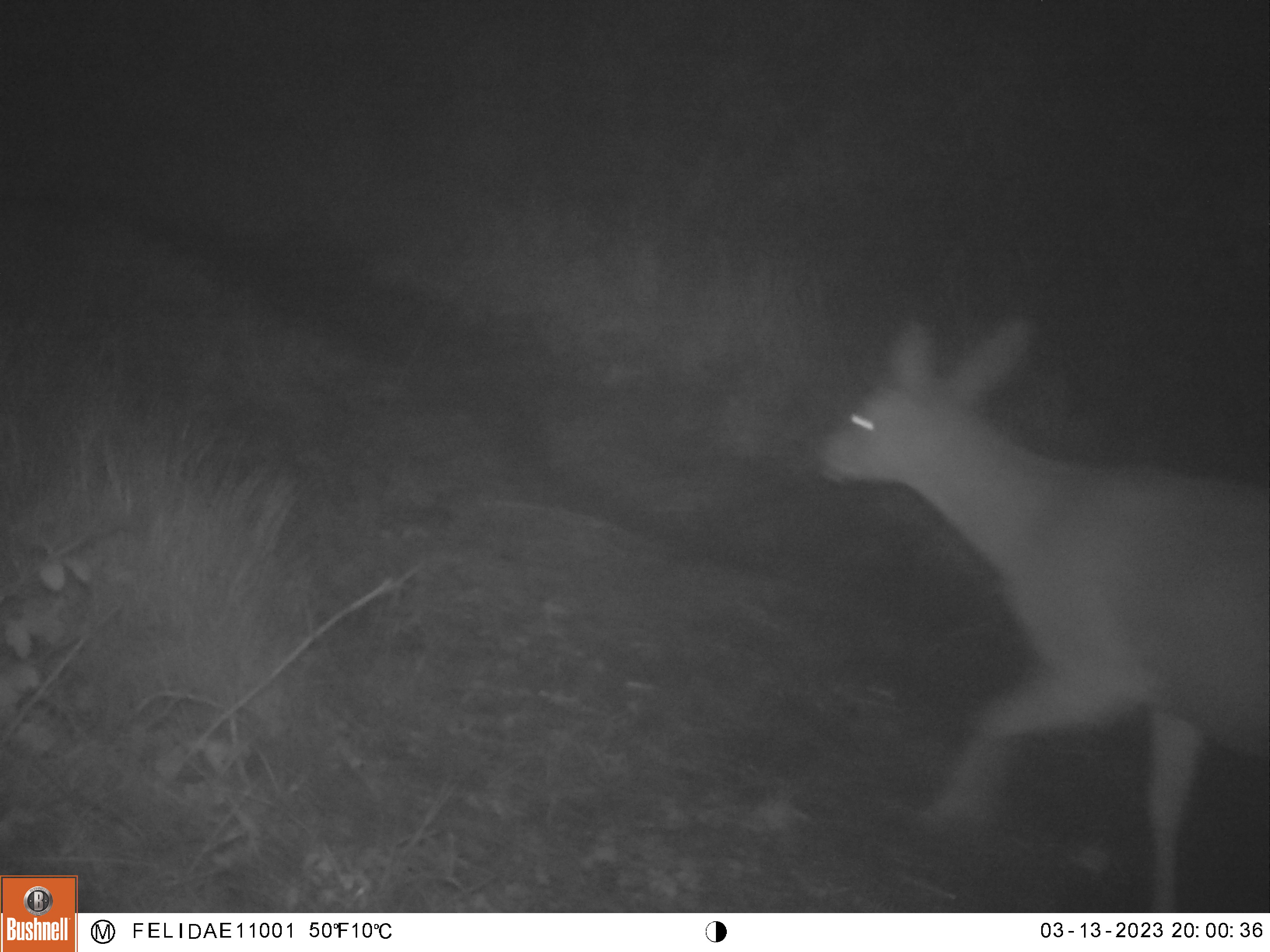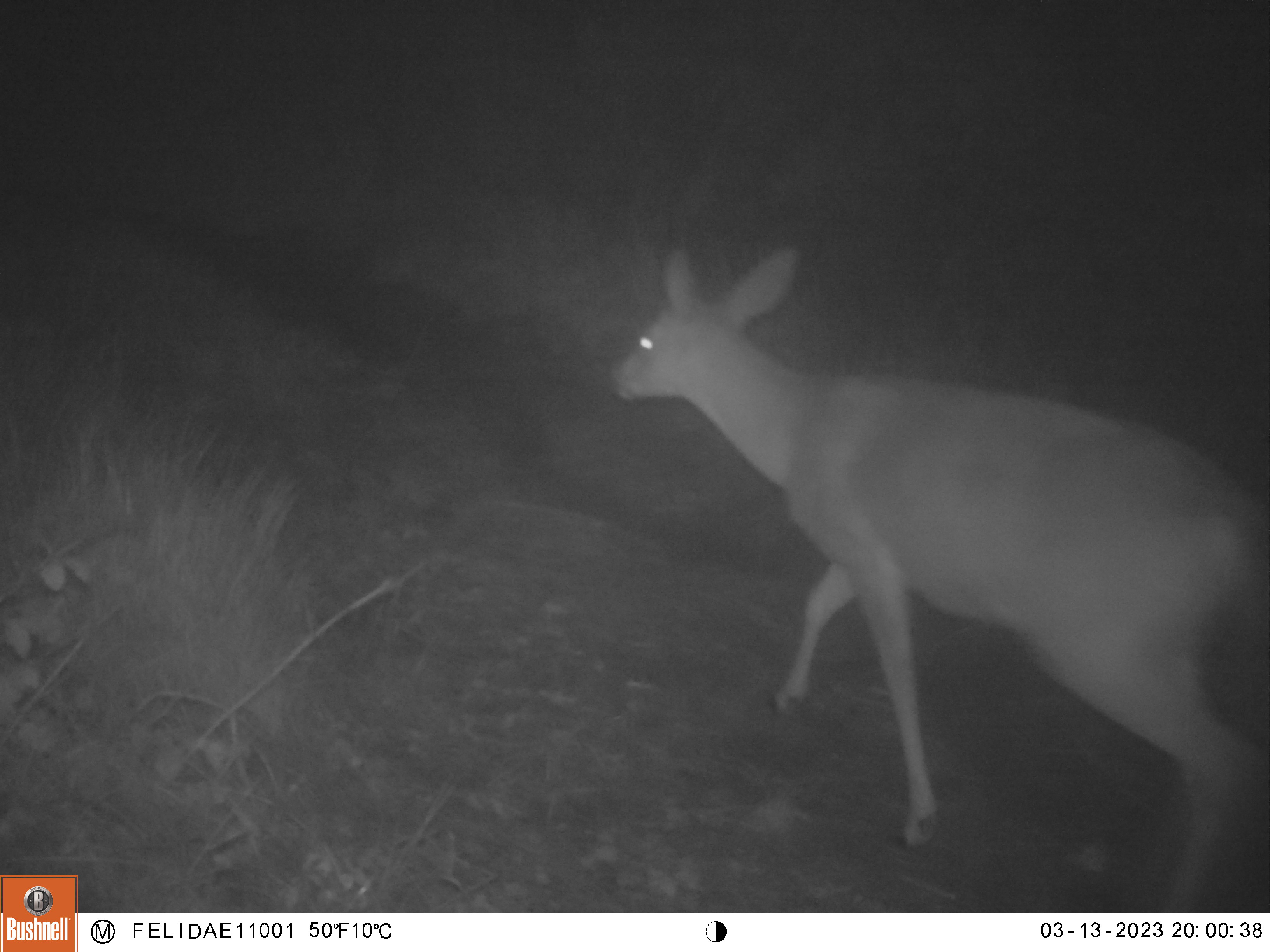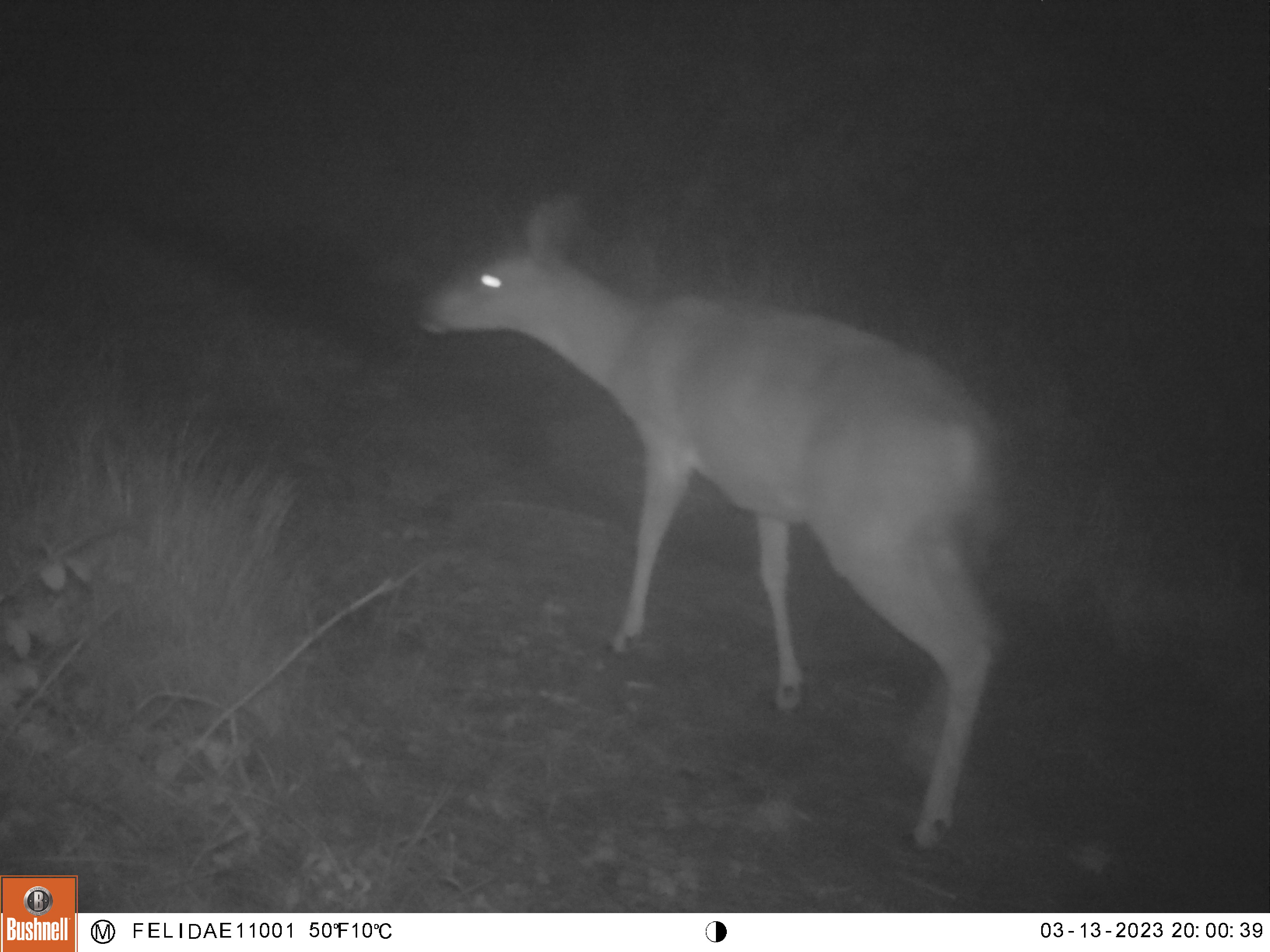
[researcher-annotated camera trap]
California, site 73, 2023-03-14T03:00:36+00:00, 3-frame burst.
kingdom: Animalia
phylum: Chordata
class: Mammalia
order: Artiodactyla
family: Cervidae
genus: Odocoileus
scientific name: Odocoileus hemionus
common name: mule deer